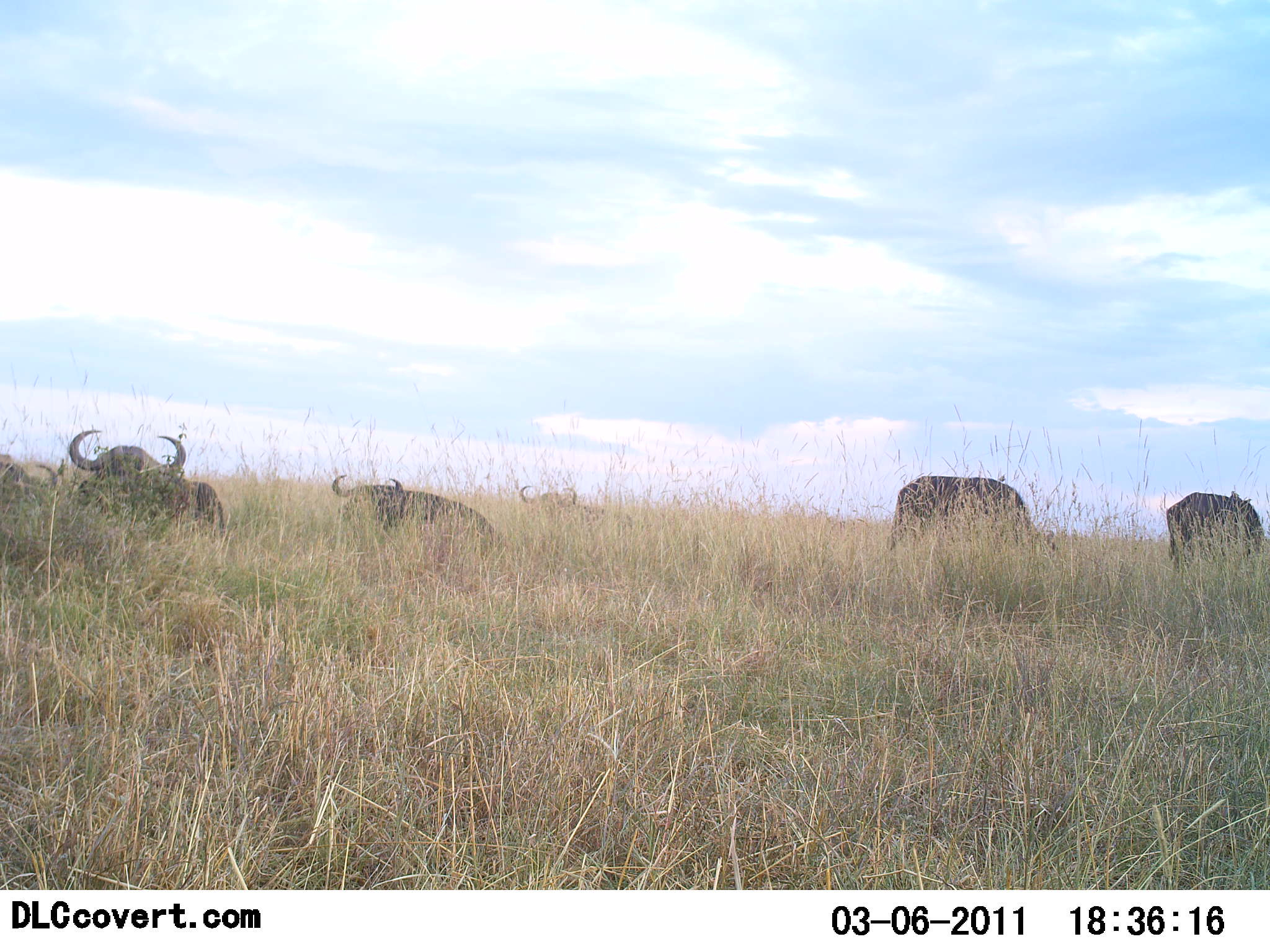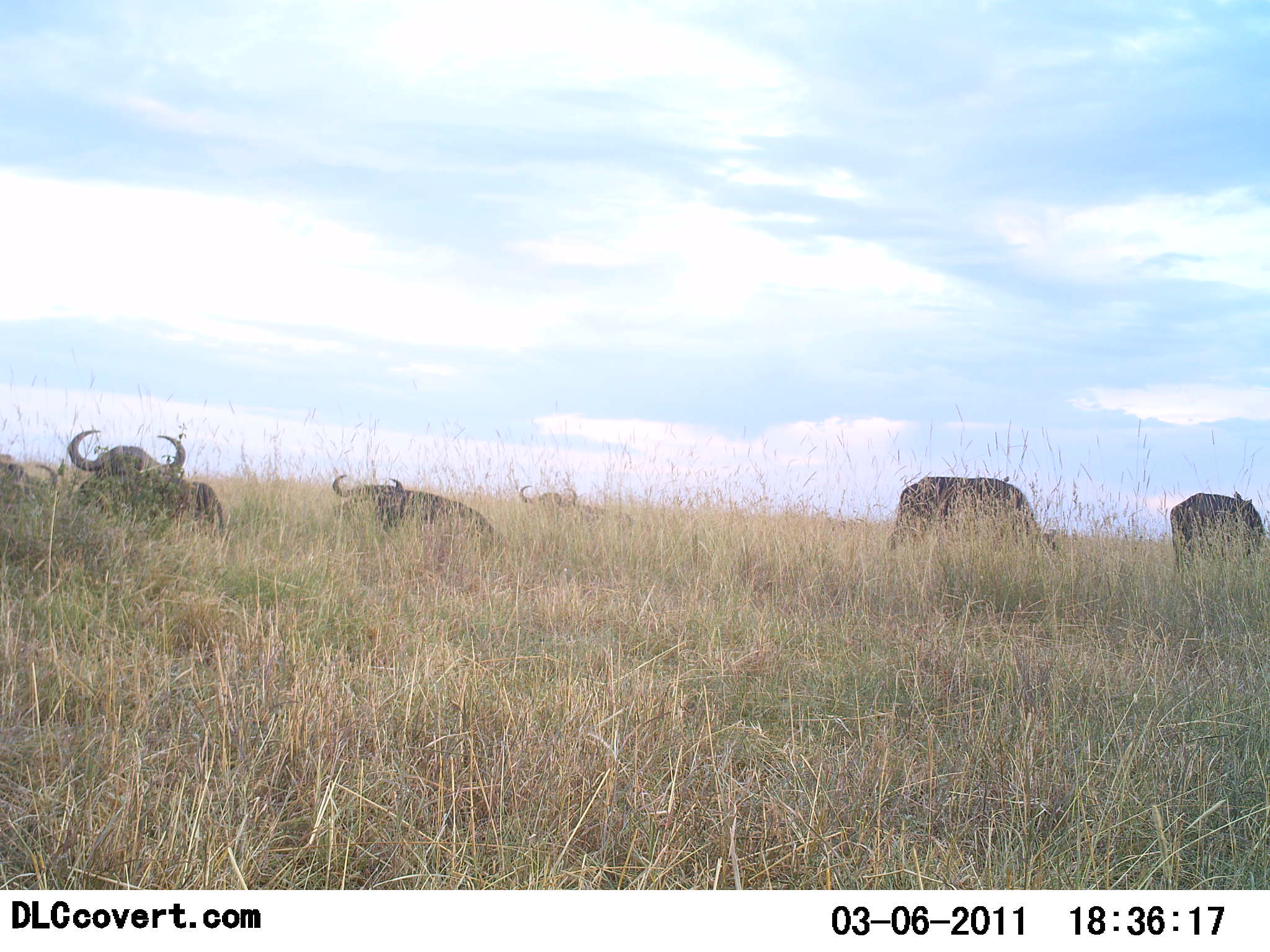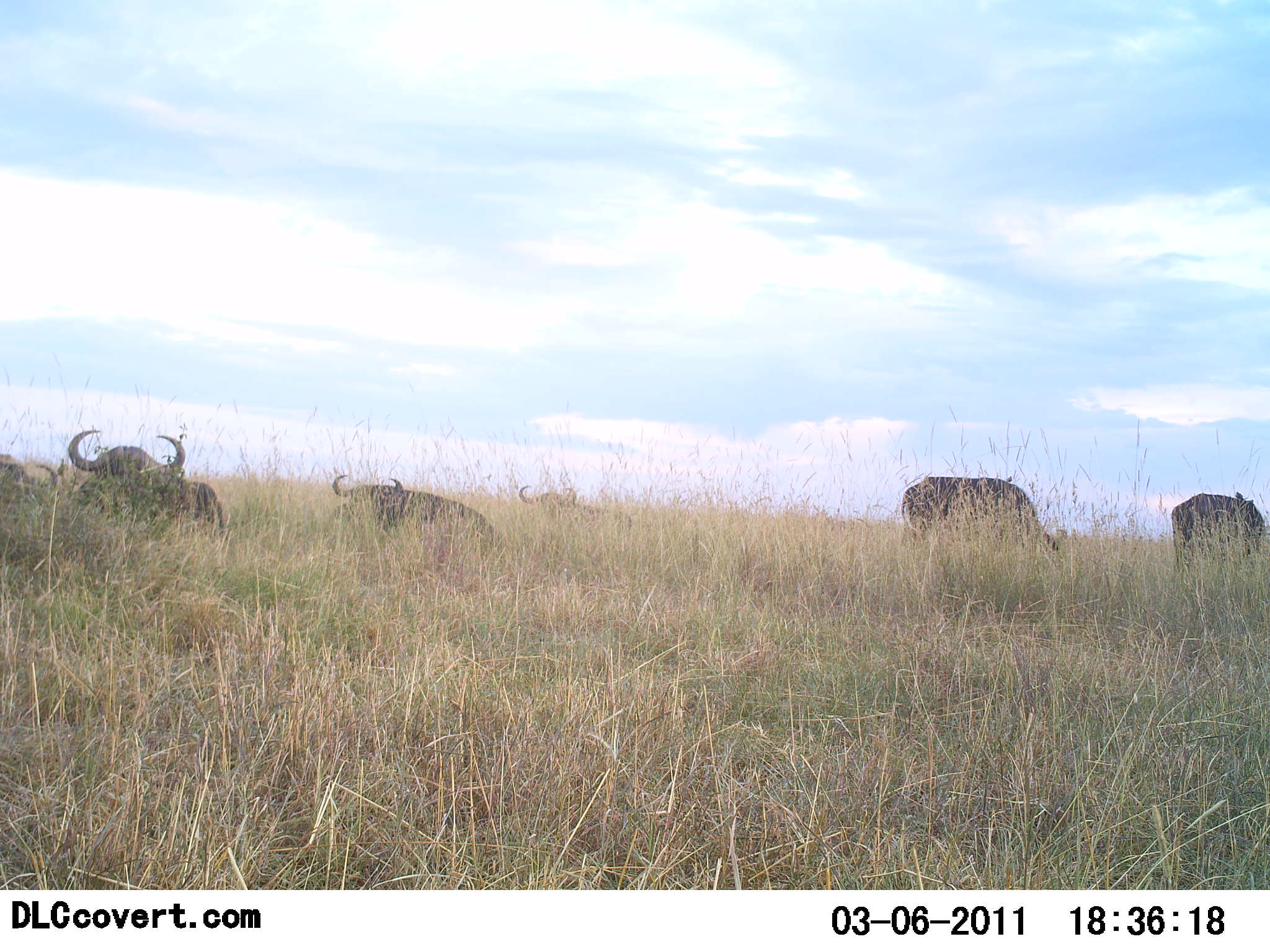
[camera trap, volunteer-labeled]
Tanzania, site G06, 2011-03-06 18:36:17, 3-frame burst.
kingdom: Animalia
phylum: Chordata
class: Mammalia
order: Artiodactyla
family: Bovidae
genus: Syncerus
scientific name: Syncerus caffer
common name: cape buffalo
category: buffalo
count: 6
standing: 33%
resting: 92%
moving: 17%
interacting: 0%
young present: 0%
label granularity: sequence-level